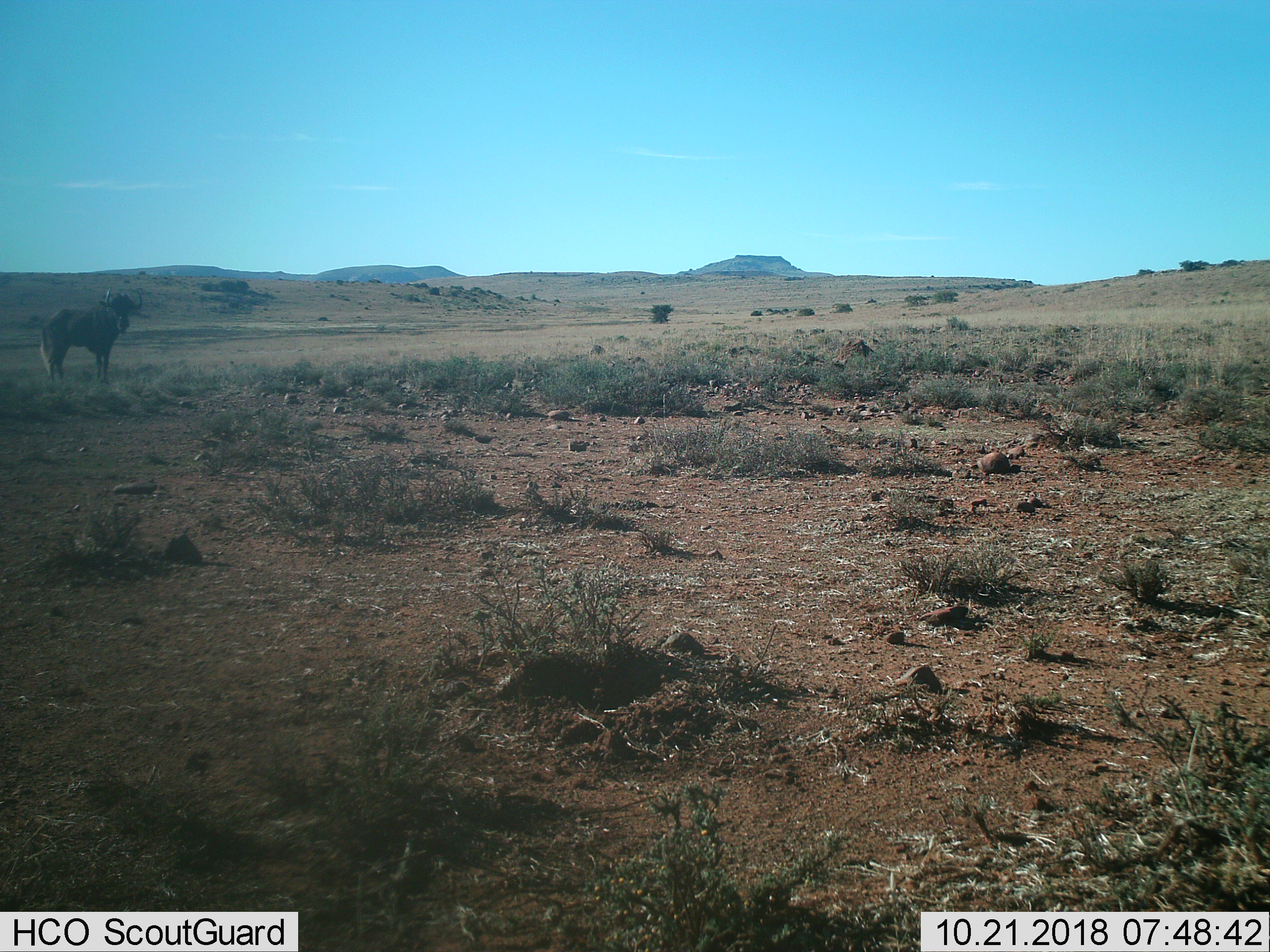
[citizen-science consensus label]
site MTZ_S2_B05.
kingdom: Animalia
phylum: Chordata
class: Mammalia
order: Artiodactyla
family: Bovidae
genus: Connochaetes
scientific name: Connochaetes gnou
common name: black wildebeest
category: wildebeestblack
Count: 1.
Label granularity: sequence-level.